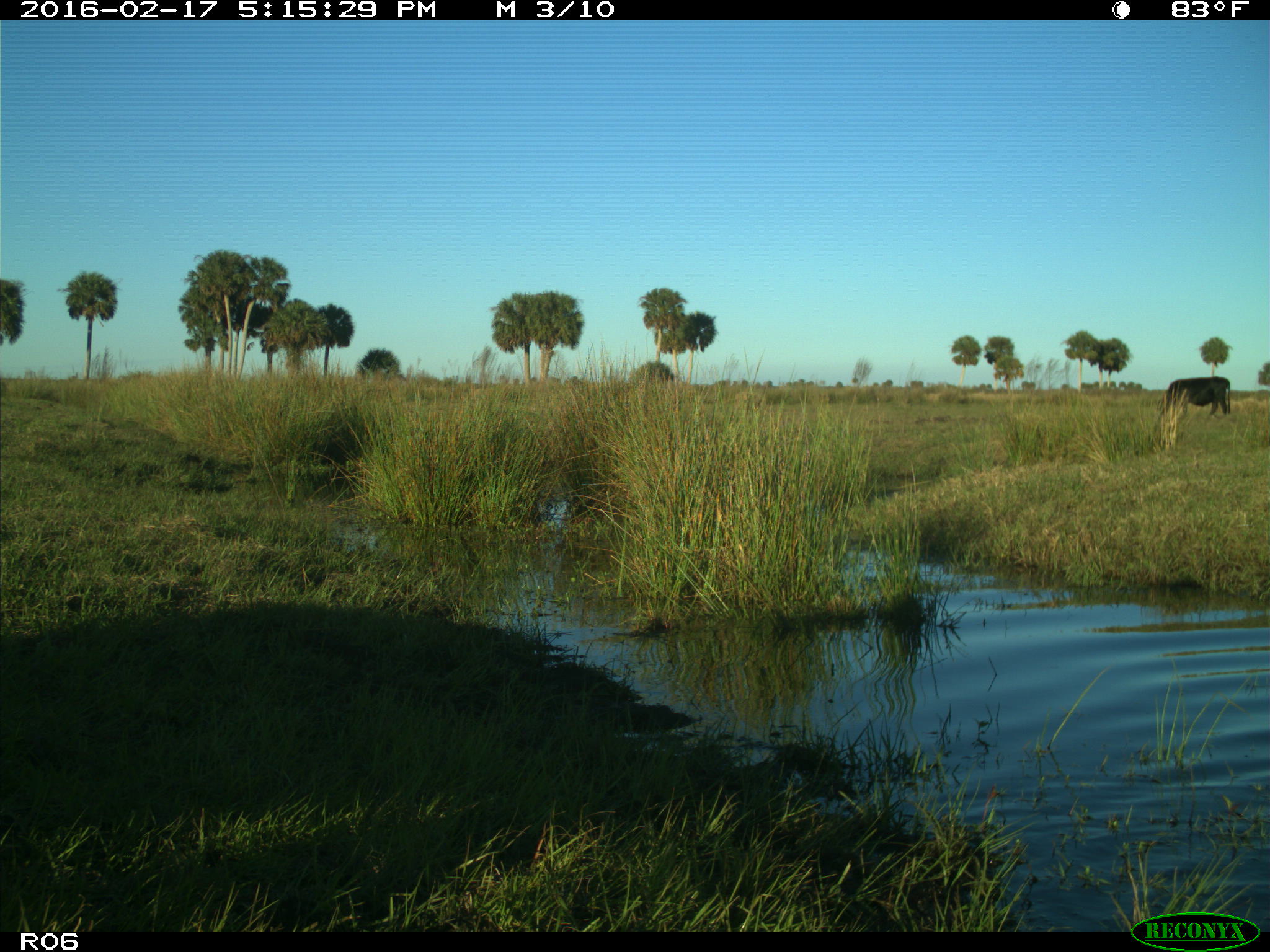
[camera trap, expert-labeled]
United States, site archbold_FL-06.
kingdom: Animalia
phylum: Chordata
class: Mammalia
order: Artiodactyla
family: Bovidae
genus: Bos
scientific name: Bos taurus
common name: domestic cow